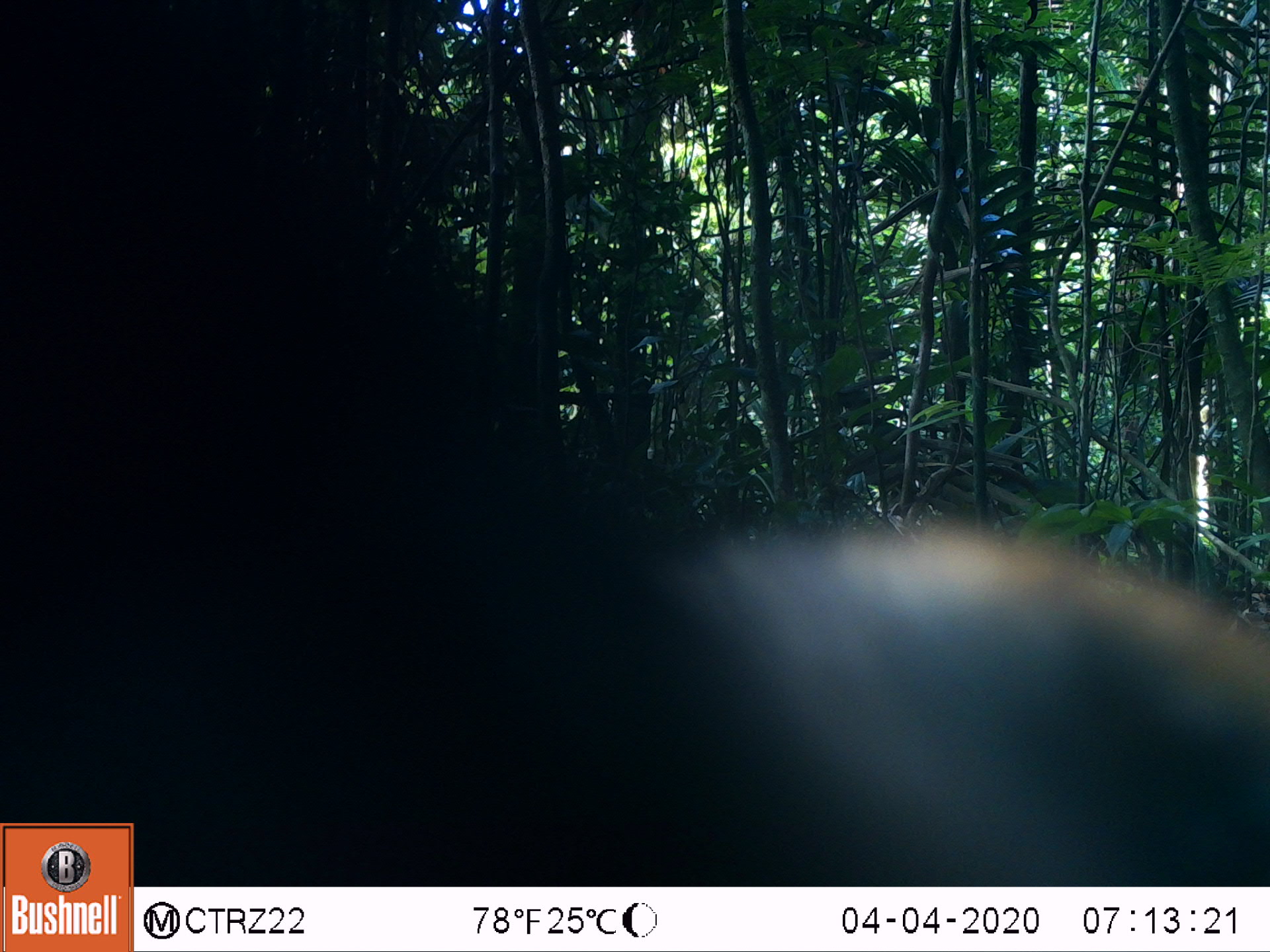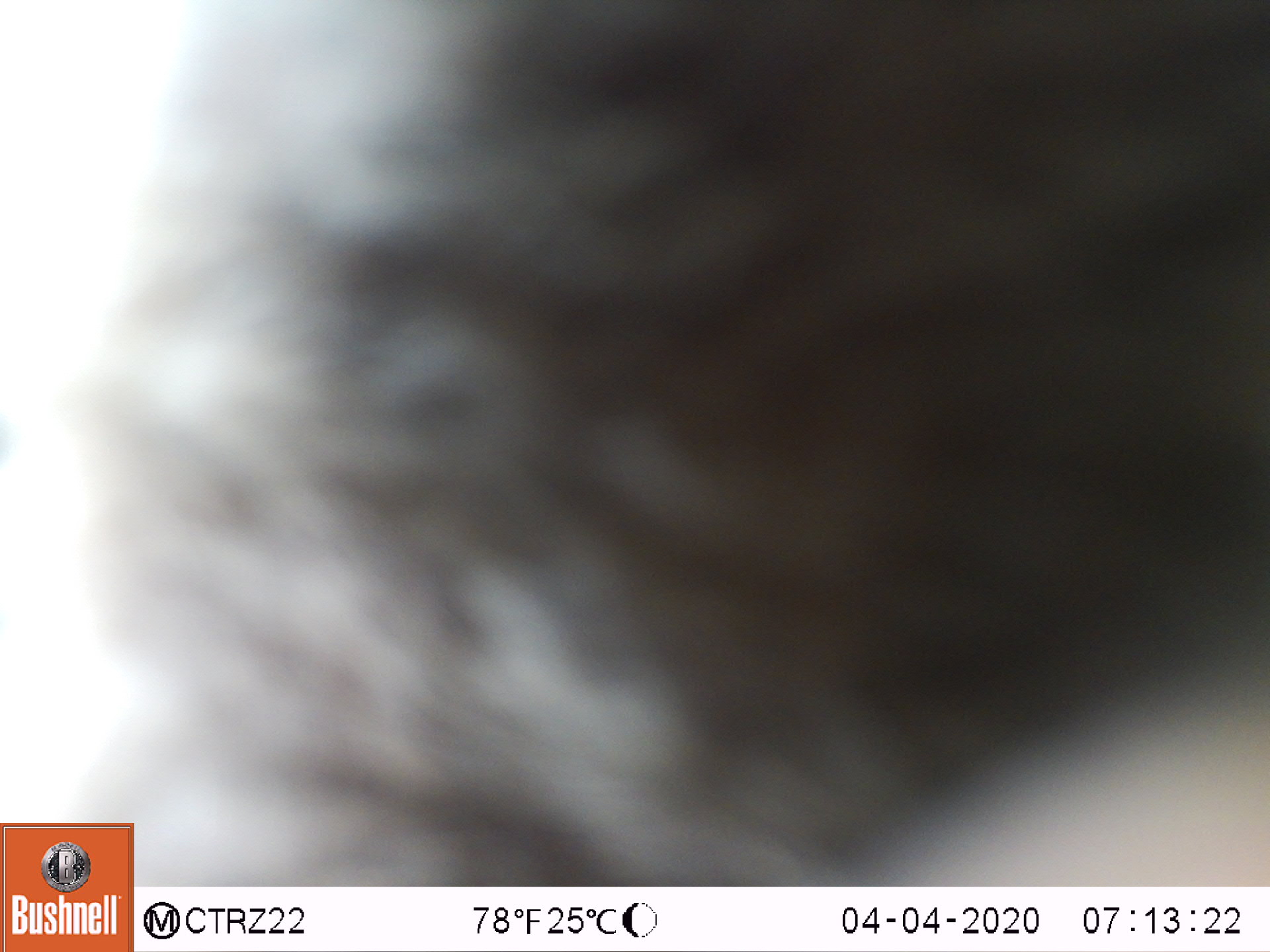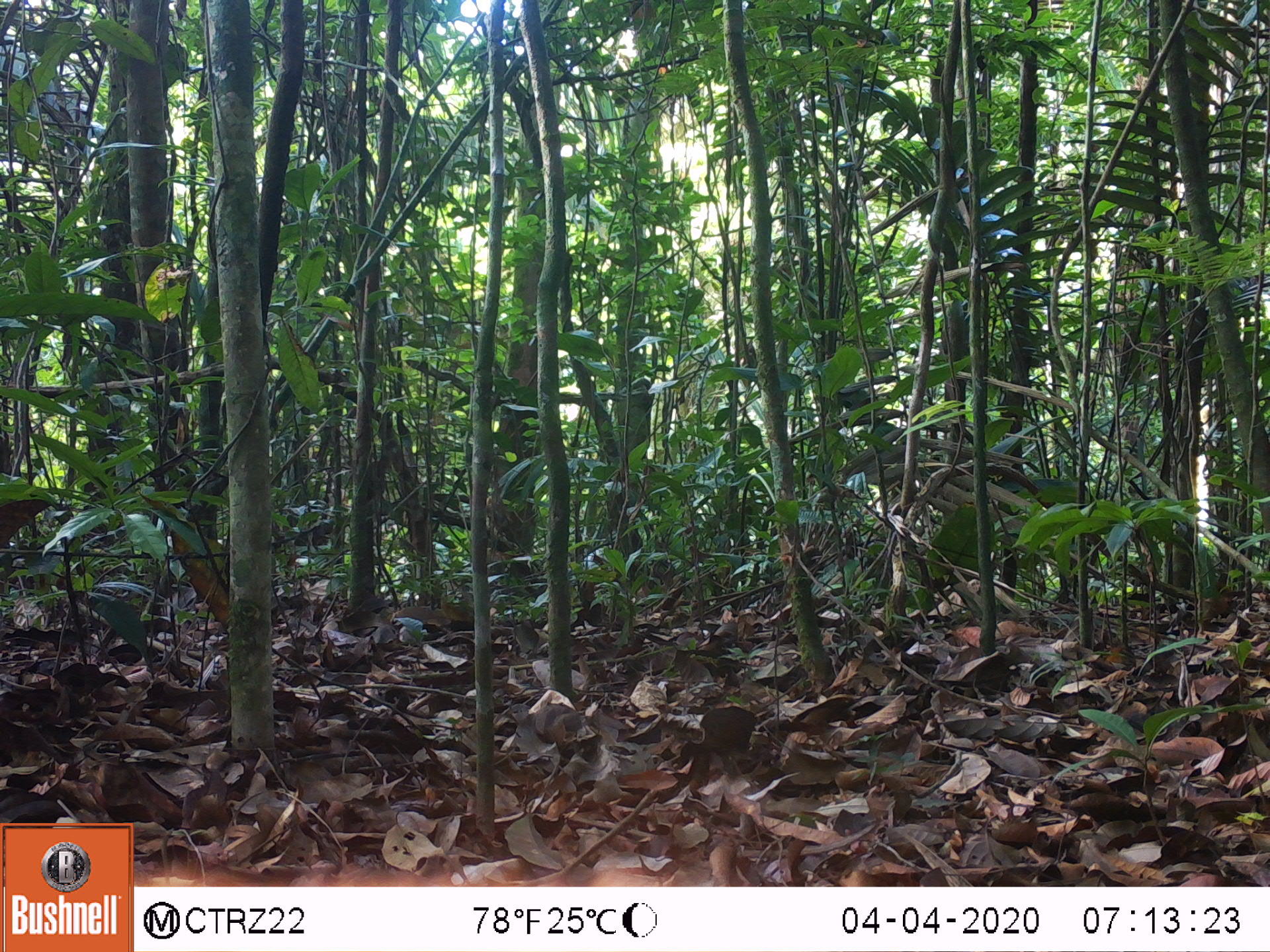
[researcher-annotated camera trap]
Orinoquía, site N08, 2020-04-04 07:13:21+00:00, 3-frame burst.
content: unidentified animal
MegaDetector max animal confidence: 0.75